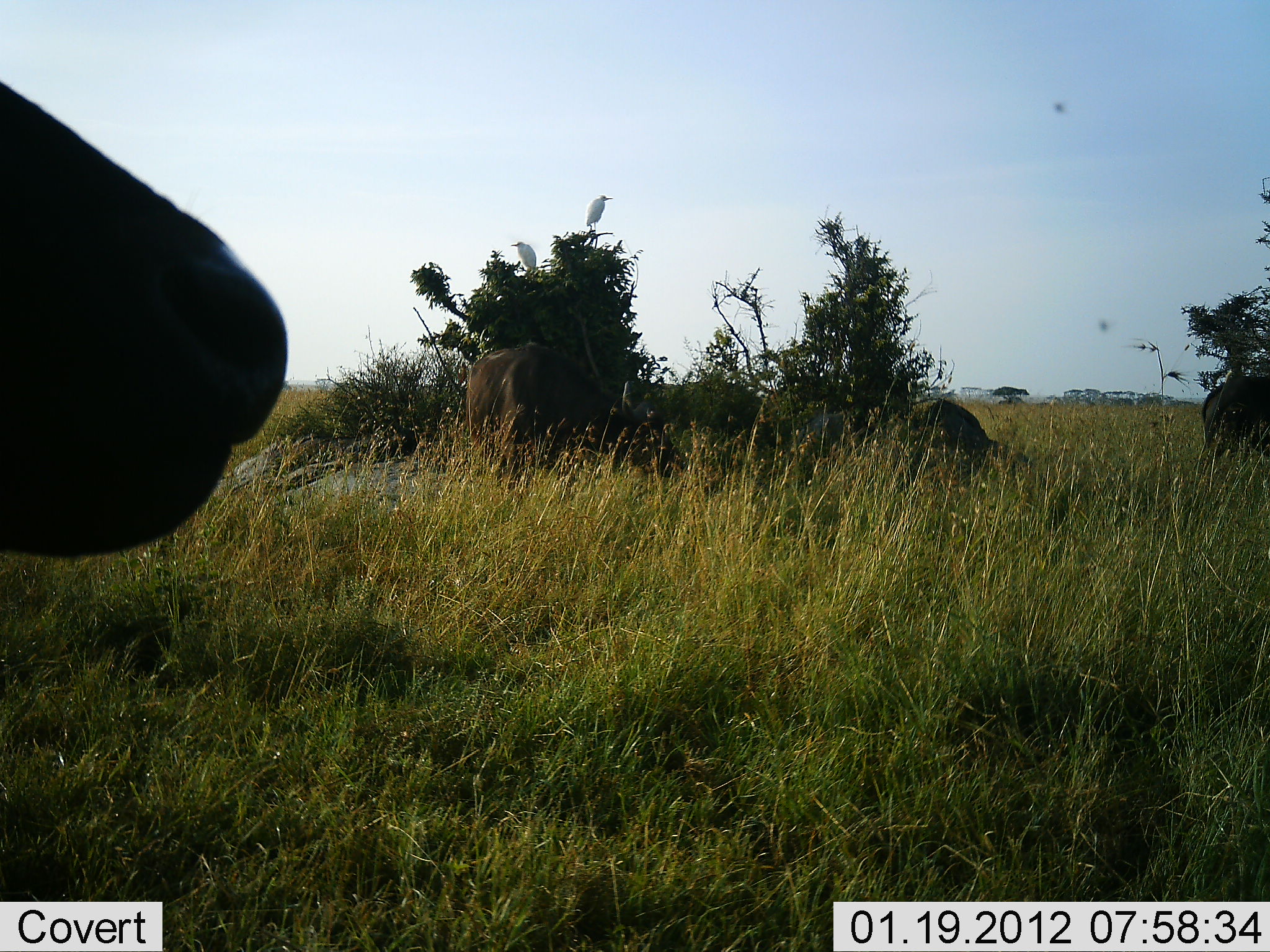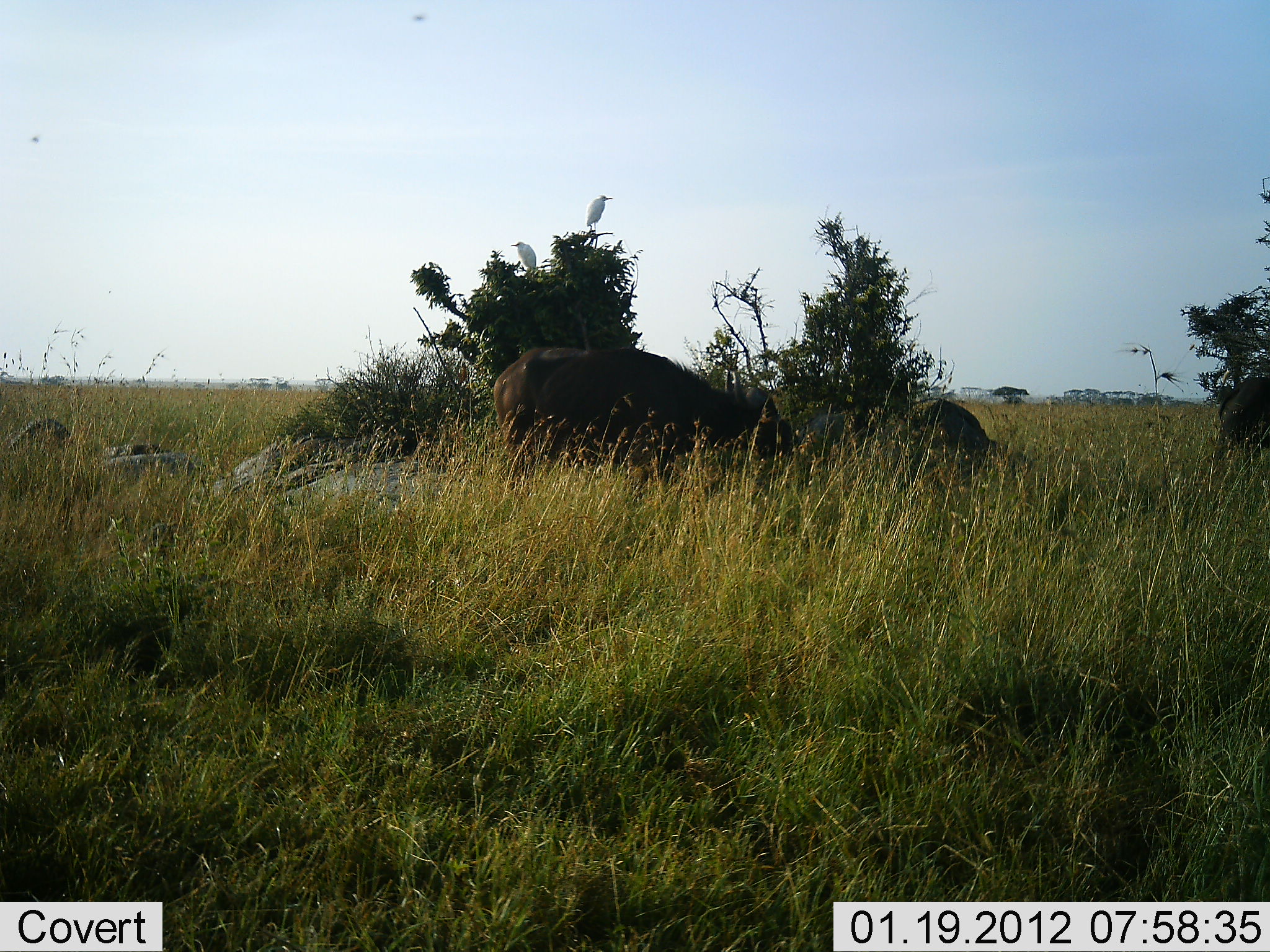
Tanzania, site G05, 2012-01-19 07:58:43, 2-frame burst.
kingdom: Animalia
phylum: Chordata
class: Mammalia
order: Artiodactyla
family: Bovidae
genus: Syncerus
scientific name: Syncerus caffer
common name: cape buffalo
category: buffalo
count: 3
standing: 25%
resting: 15%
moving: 50%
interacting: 0%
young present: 0%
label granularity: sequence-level